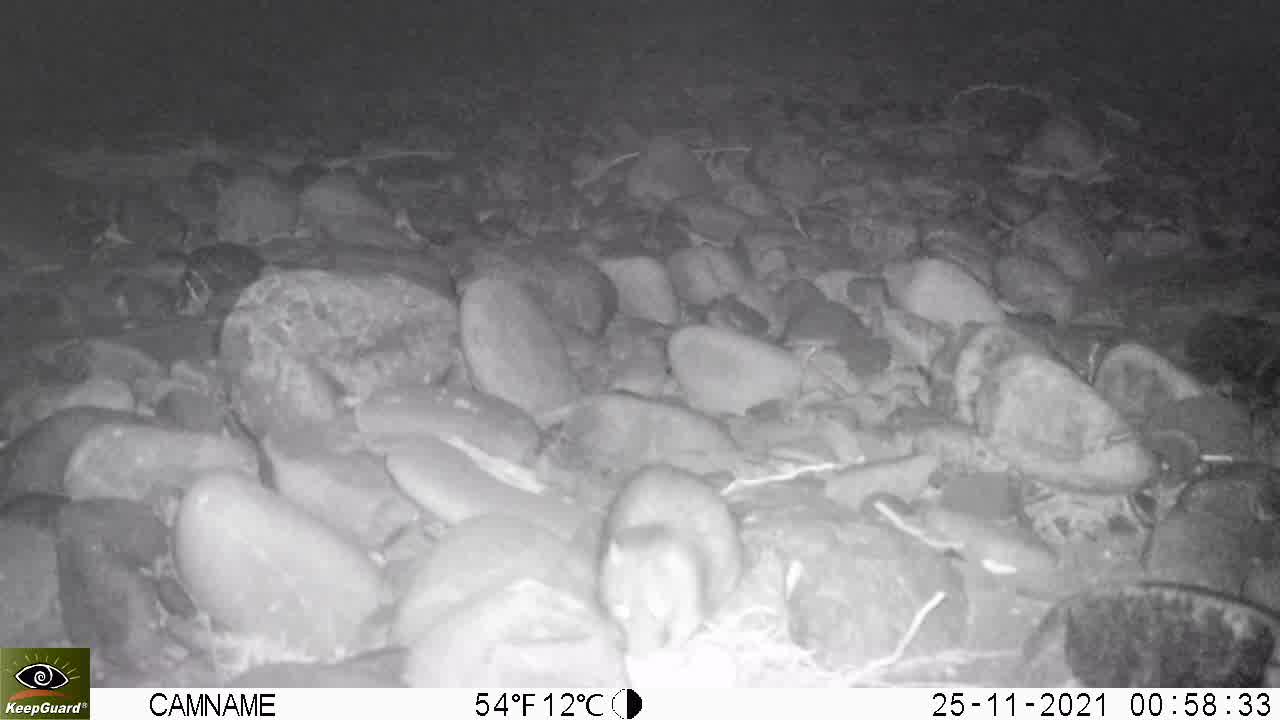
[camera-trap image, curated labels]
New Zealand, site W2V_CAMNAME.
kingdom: Animalia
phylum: Chordata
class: Mammalia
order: Rodentia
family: Muridae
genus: Rattus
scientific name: Rattus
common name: rat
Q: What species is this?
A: Rat (Rattus).